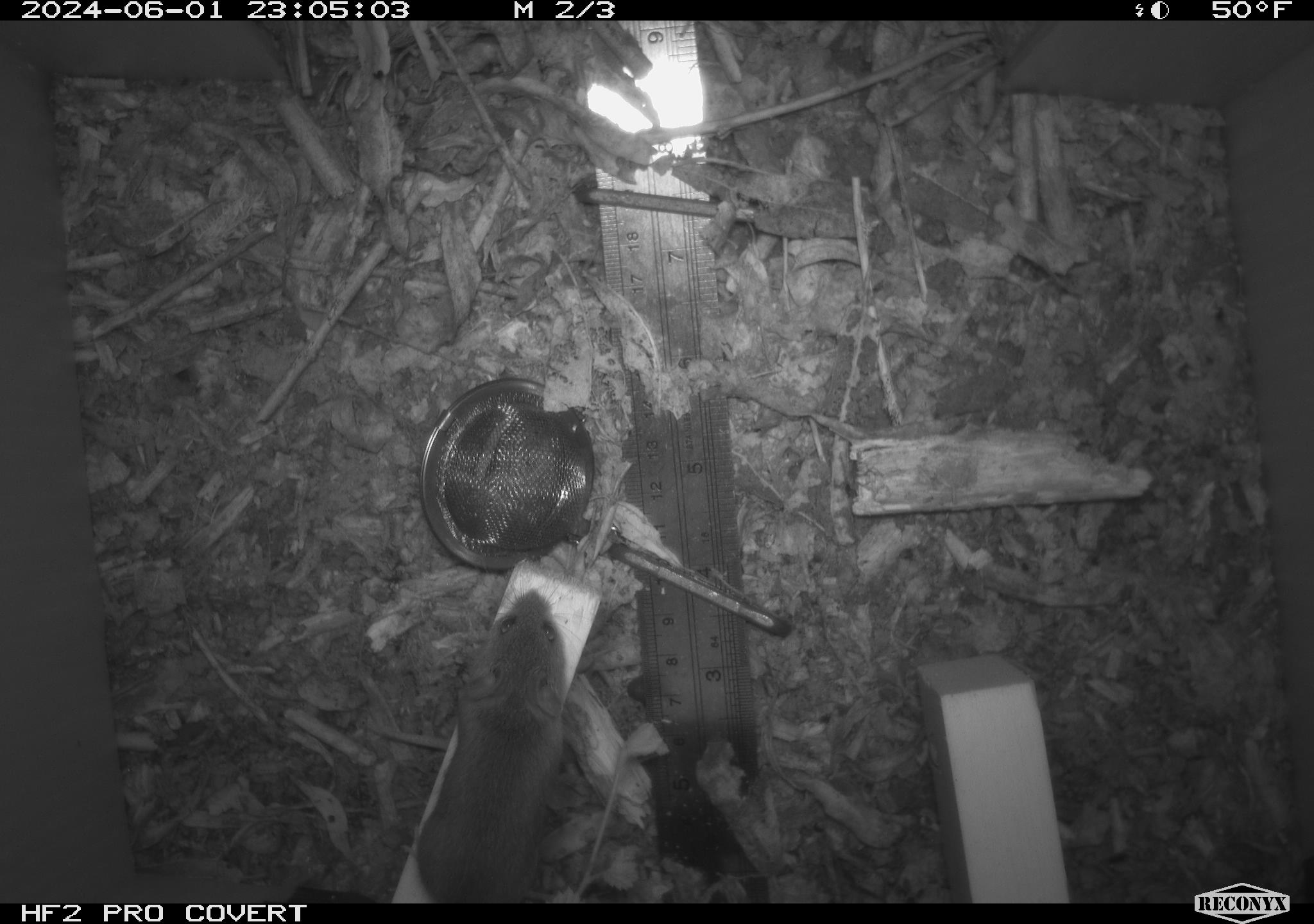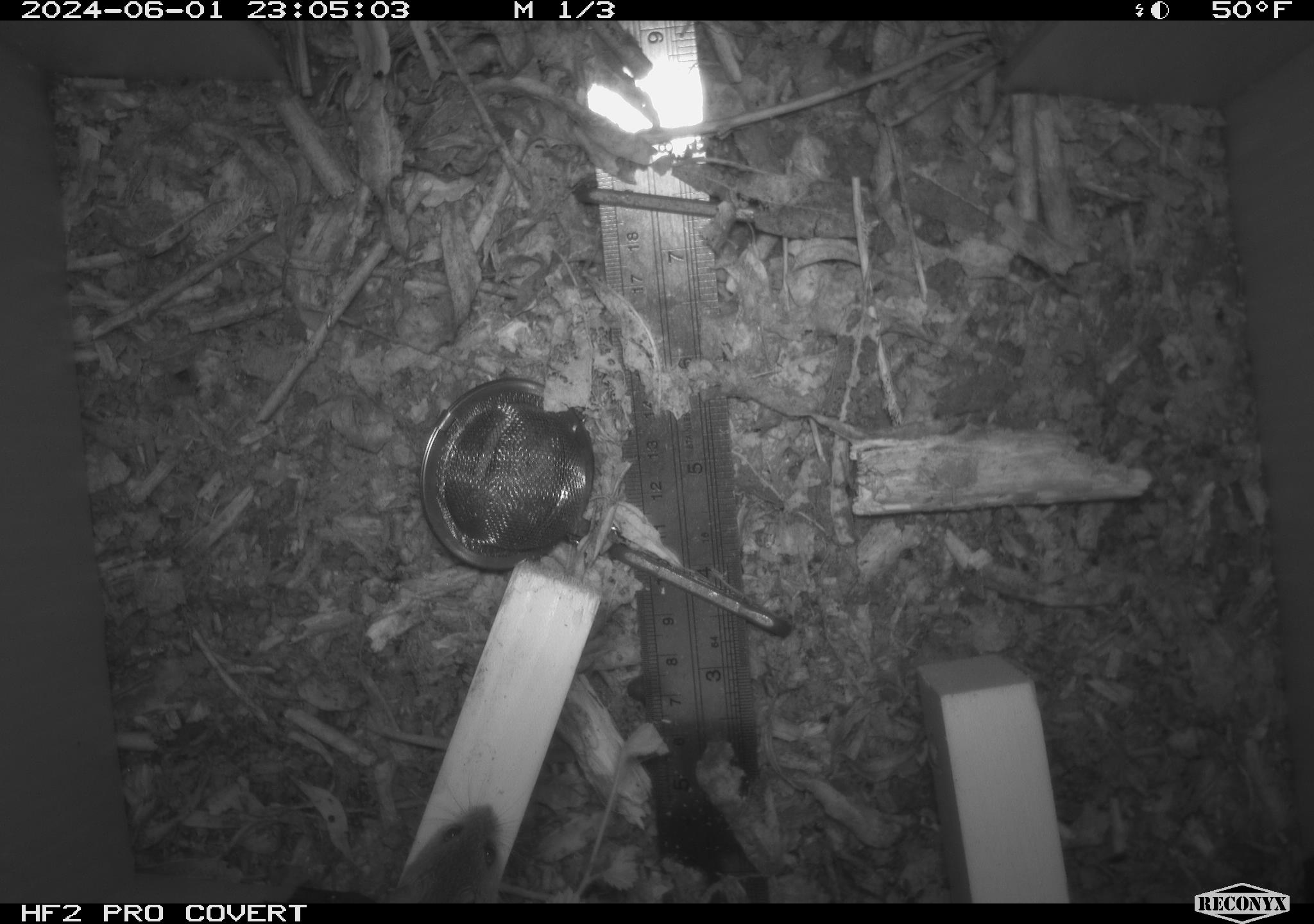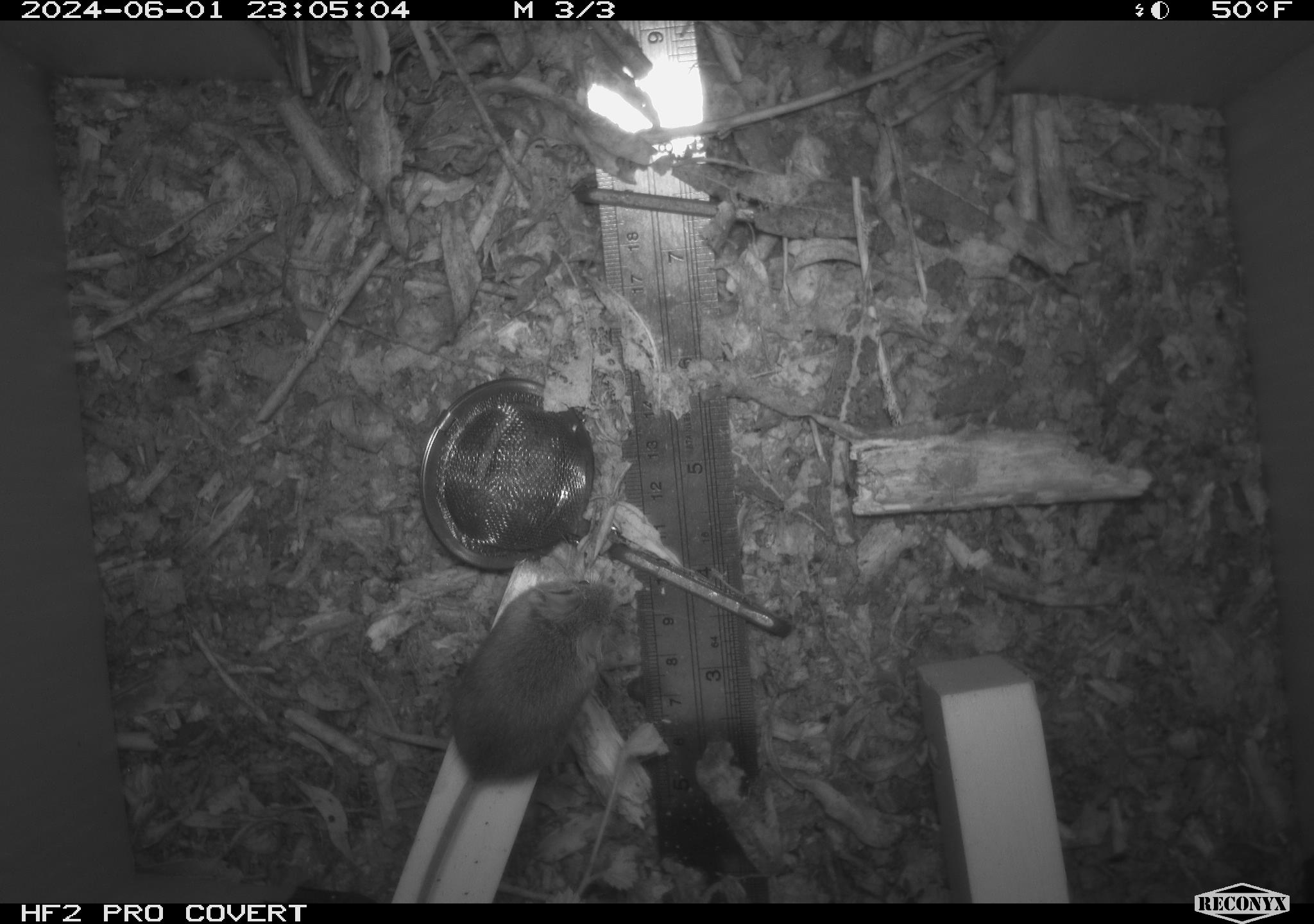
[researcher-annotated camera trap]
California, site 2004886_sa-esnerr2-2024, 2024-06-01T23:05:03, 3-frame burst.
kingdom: Animalia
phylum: Chordata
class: Mammalia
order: Rodentia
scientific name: Rodentia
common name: rodent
Rodent (Rodentia).